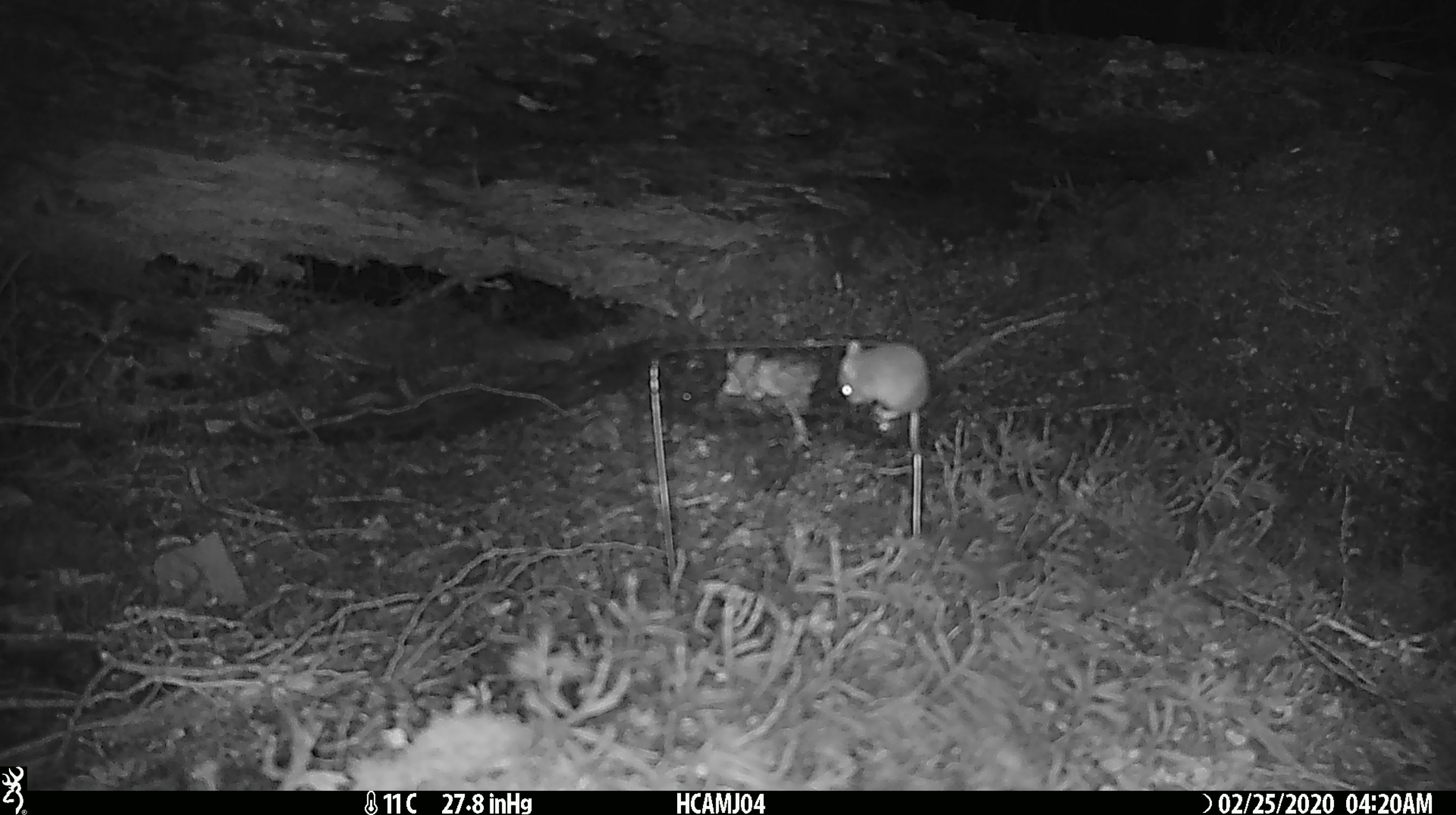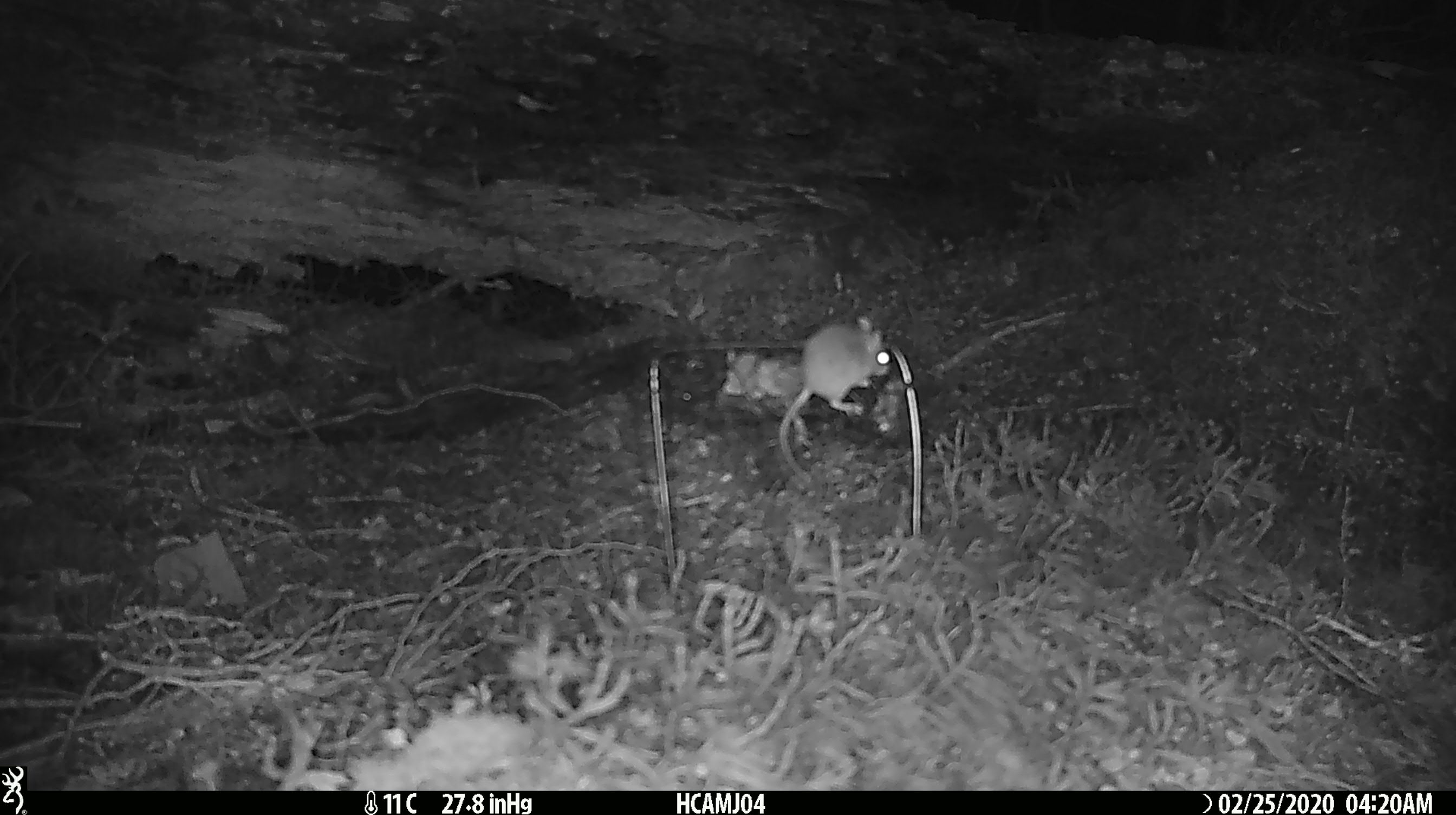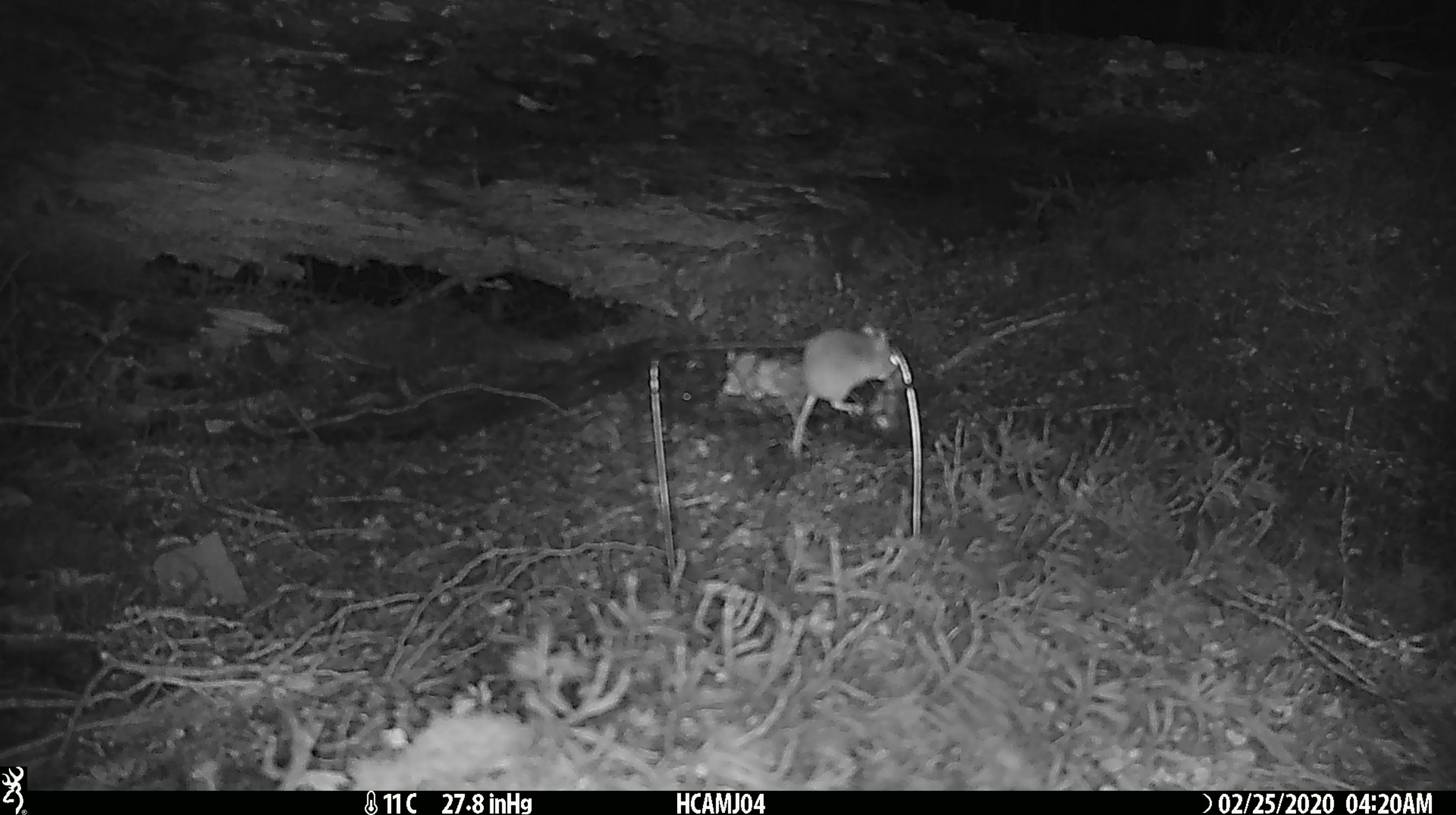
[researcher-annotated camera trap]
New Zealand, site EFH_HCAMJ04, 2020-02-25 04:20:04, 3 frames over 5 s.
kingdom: Animalia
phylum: Chordata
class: Mammalia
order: Rodentia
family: Muridae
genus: Mus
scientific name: Mus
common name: mouse